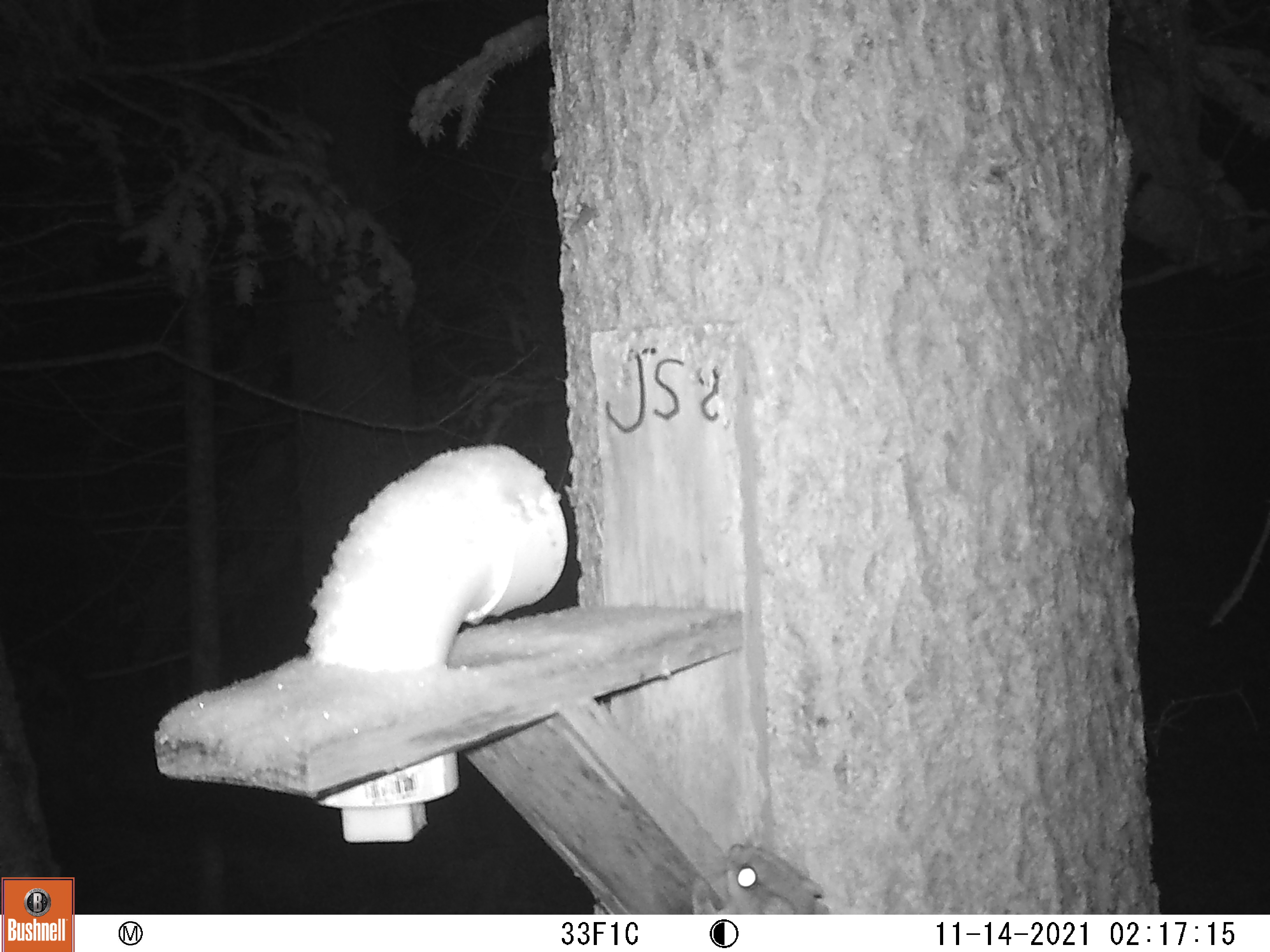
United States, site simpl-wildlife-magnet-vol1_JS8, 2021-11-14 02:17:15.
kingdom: Animalia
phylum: Chordata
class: Mammalia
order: Rodentia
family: Sciuridae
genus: Glaucomys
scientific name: Glaucomys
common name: flying squirrel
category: flying squirrel sp.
Flying squirrel sp. (flying squirrel) (Glaucomys).